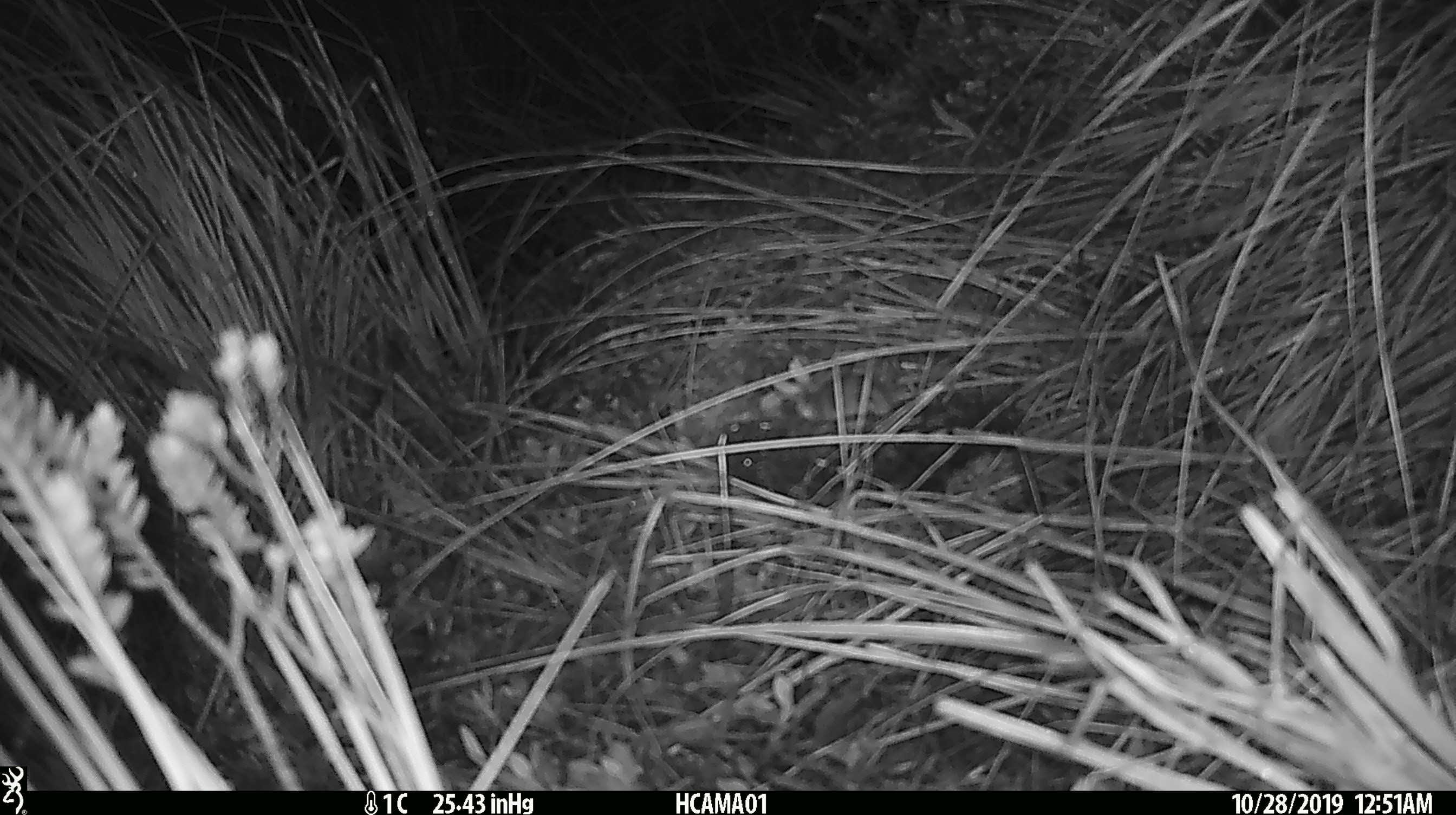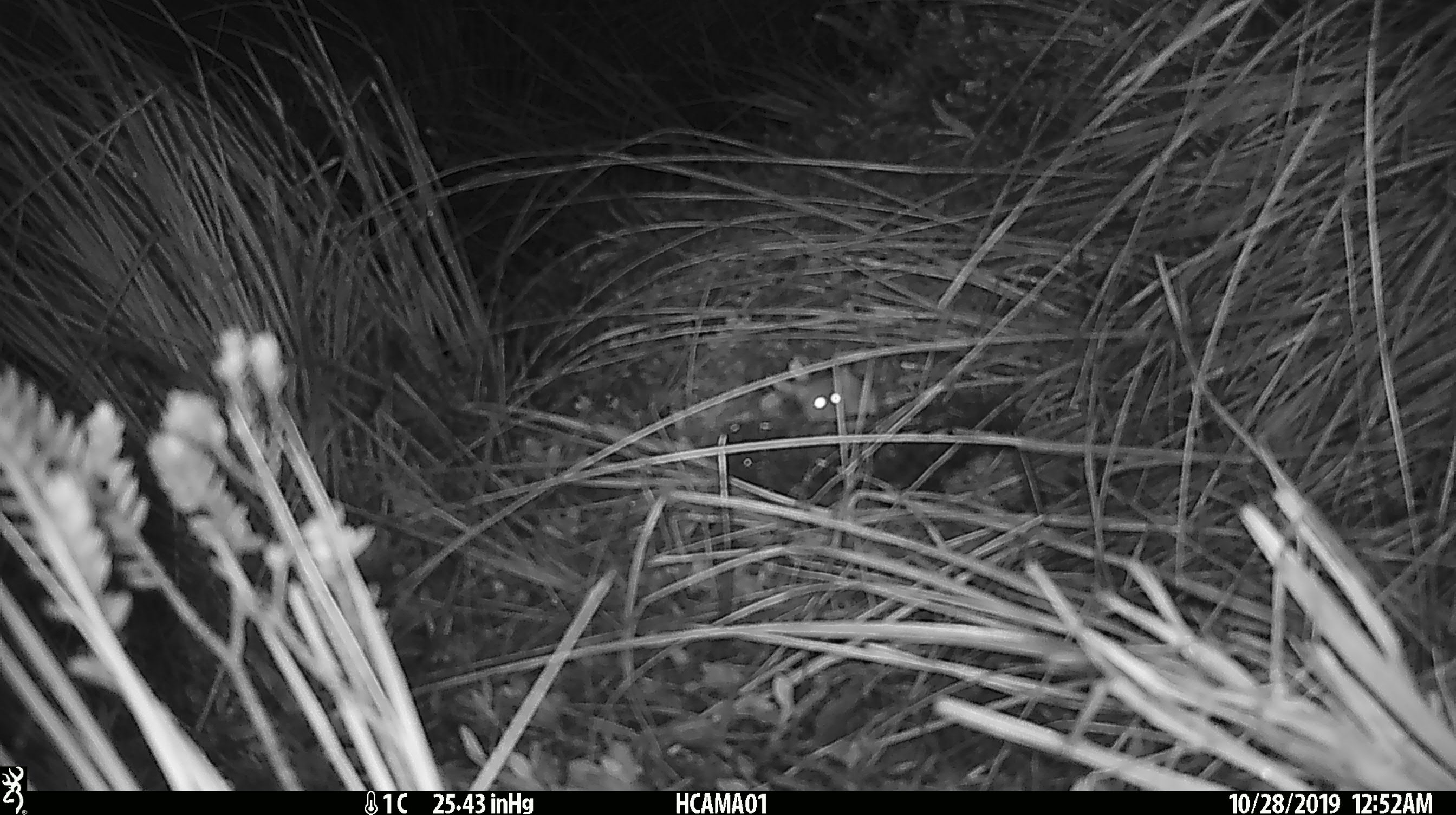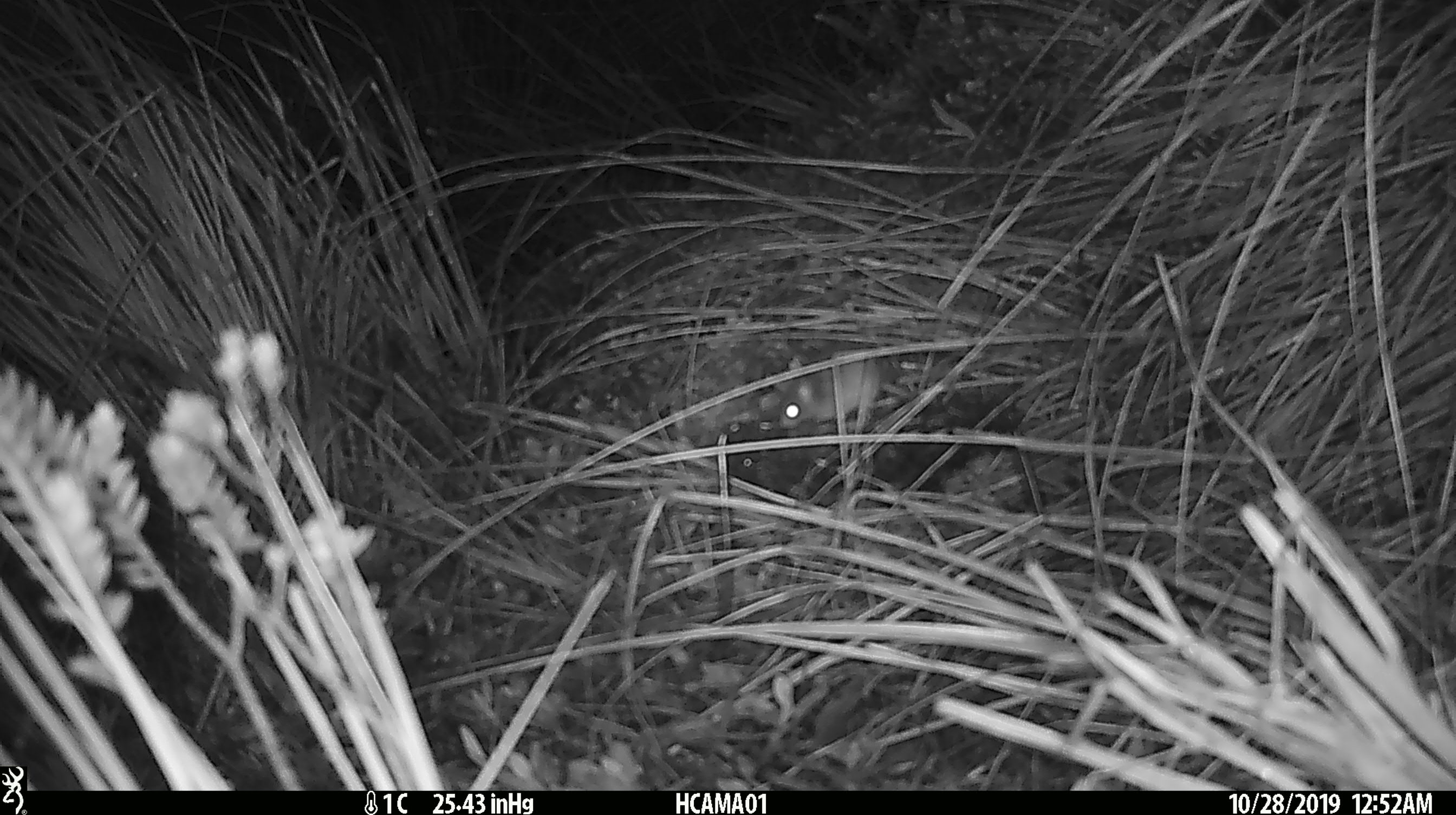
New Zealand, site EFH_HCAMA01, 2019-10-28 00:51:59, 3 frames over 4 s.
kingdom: Animalia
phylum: Chordata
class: Mammalia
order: Rodentia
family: Muridae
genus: Mus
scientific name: Mus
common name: mouse